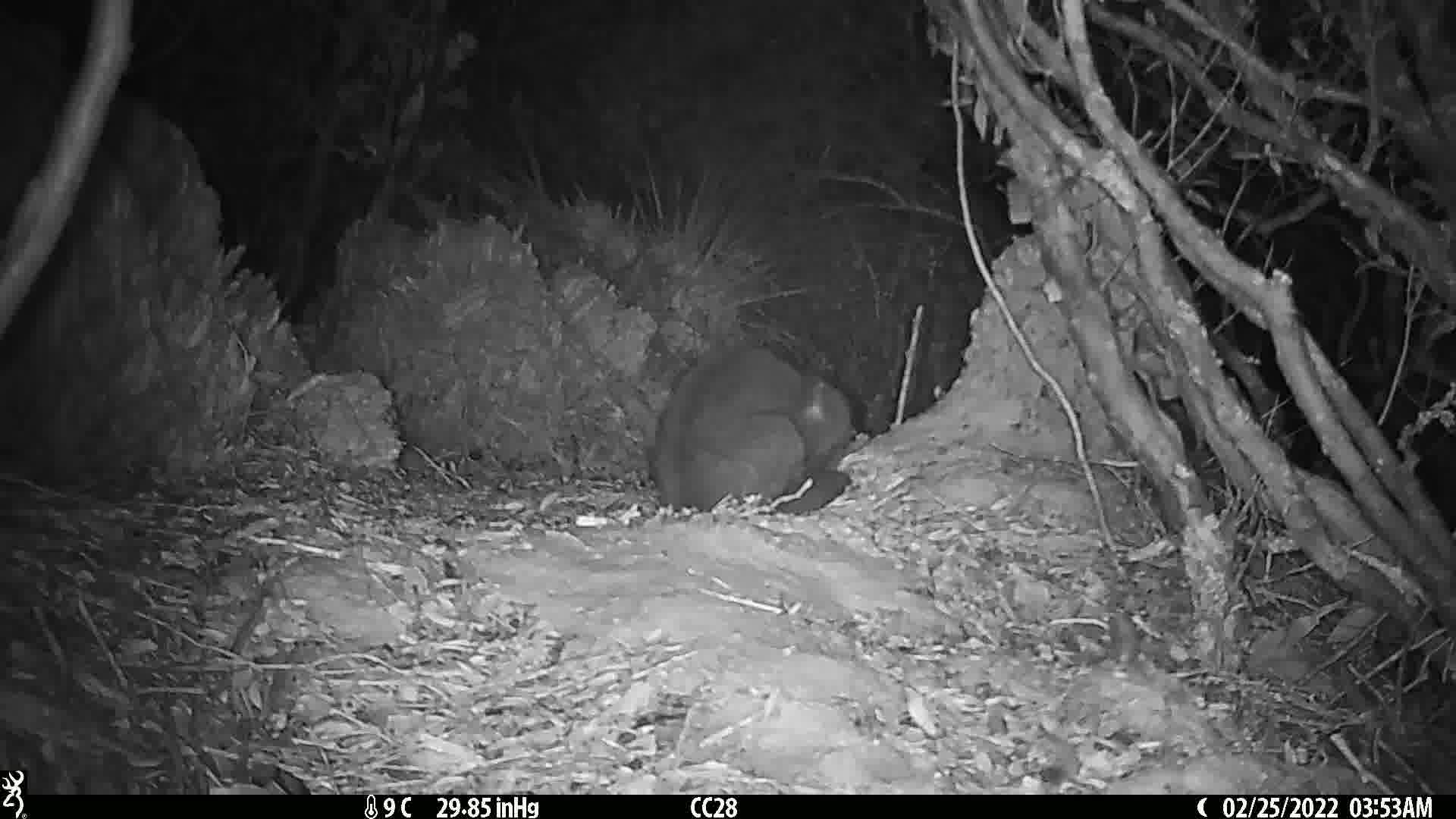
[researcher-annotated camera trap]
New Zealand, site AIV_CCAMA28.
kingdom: Animalia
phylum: Chordata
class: Mammalia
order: Carnivora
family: Felidae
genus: Felis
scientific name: Felis catus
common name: domestic cat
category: cat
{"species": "cat (domestic cat) (Felis catus)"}